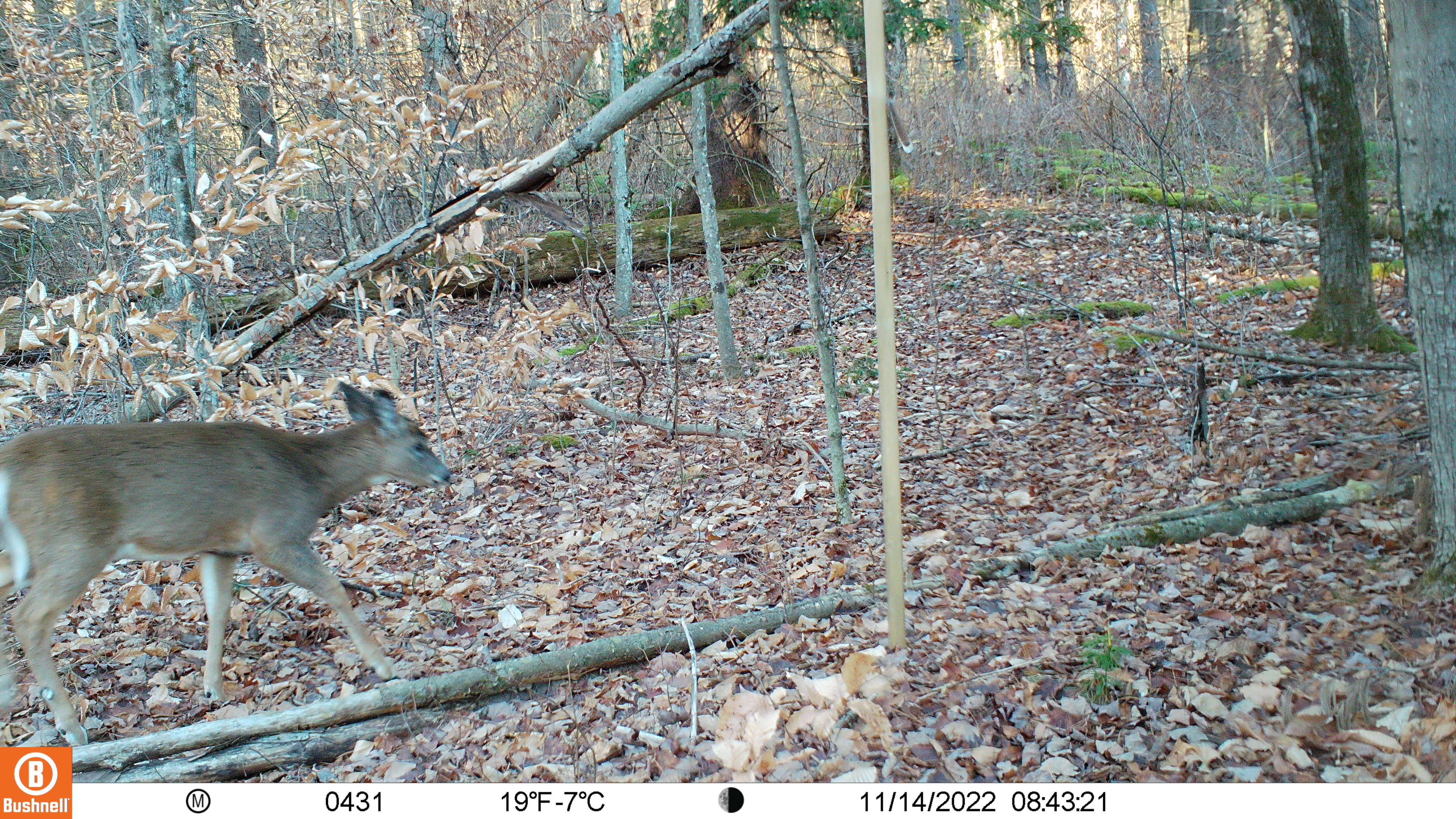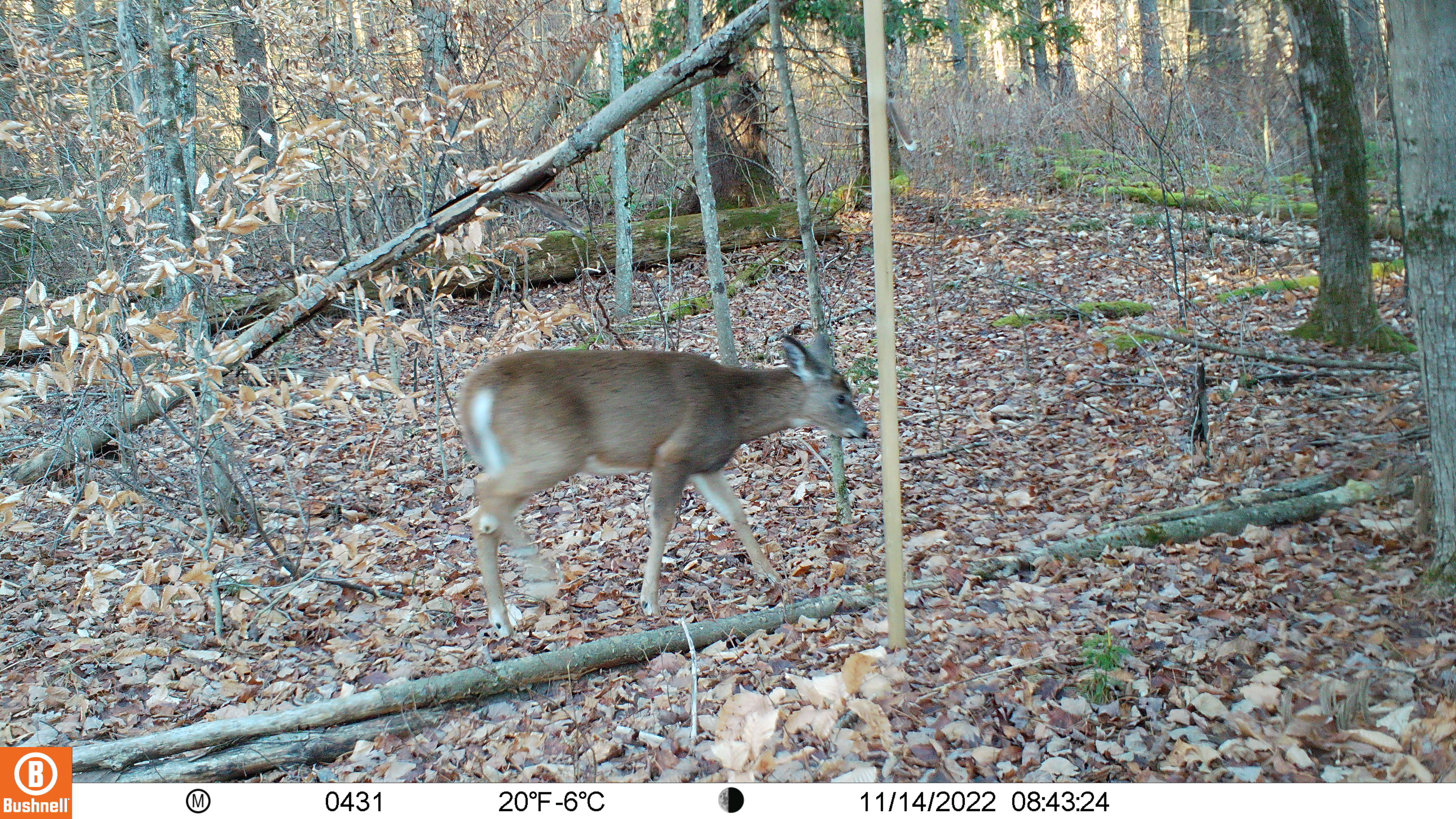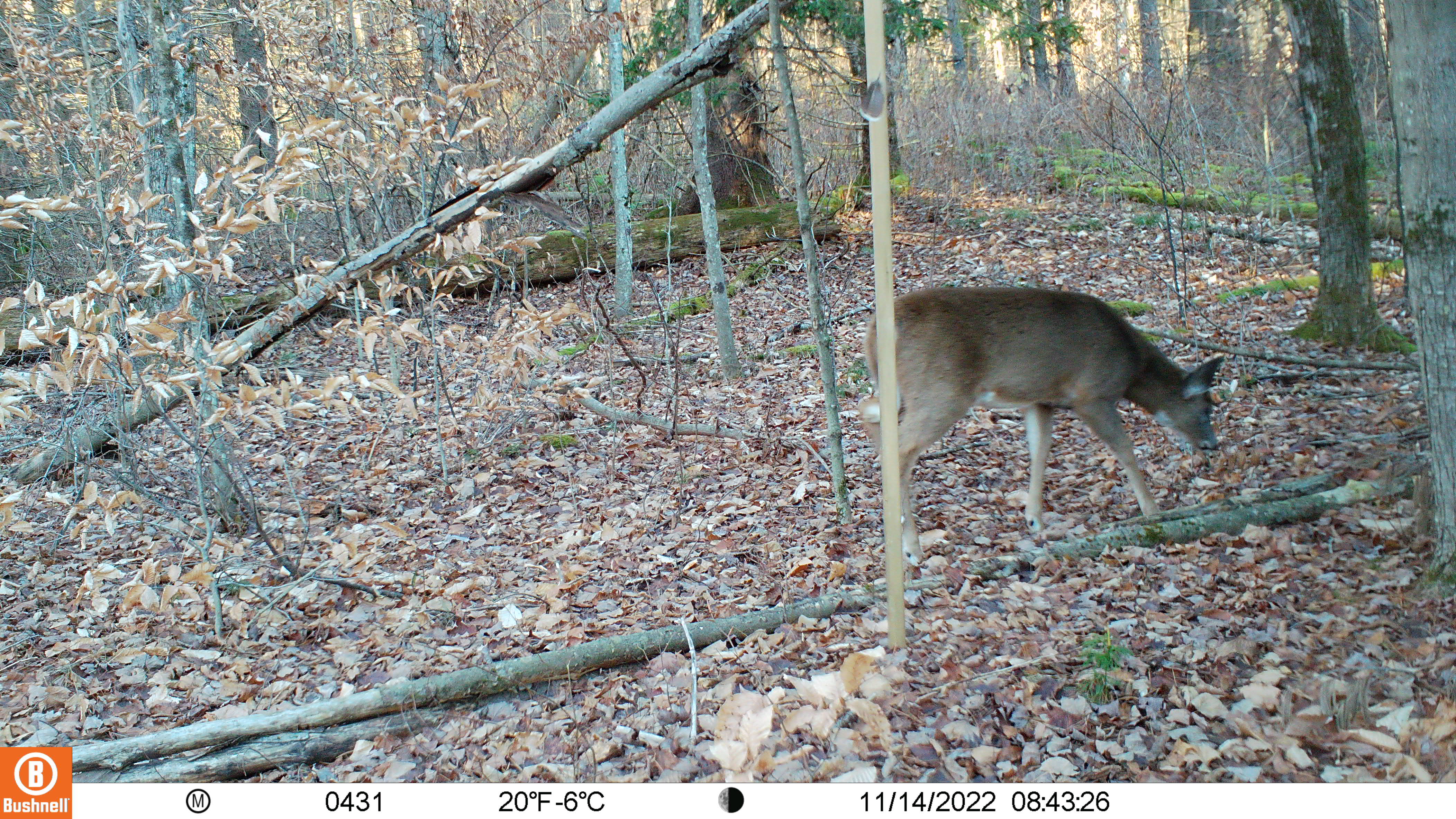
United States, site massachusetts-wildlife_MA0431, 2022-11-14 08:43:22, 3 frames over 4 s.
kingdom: Animalia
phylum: Chordata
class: Mammalia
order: Artiodactyla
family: Cervidae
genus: Odocoileus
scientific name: Odocoileus virginianus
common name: white-tailed deer